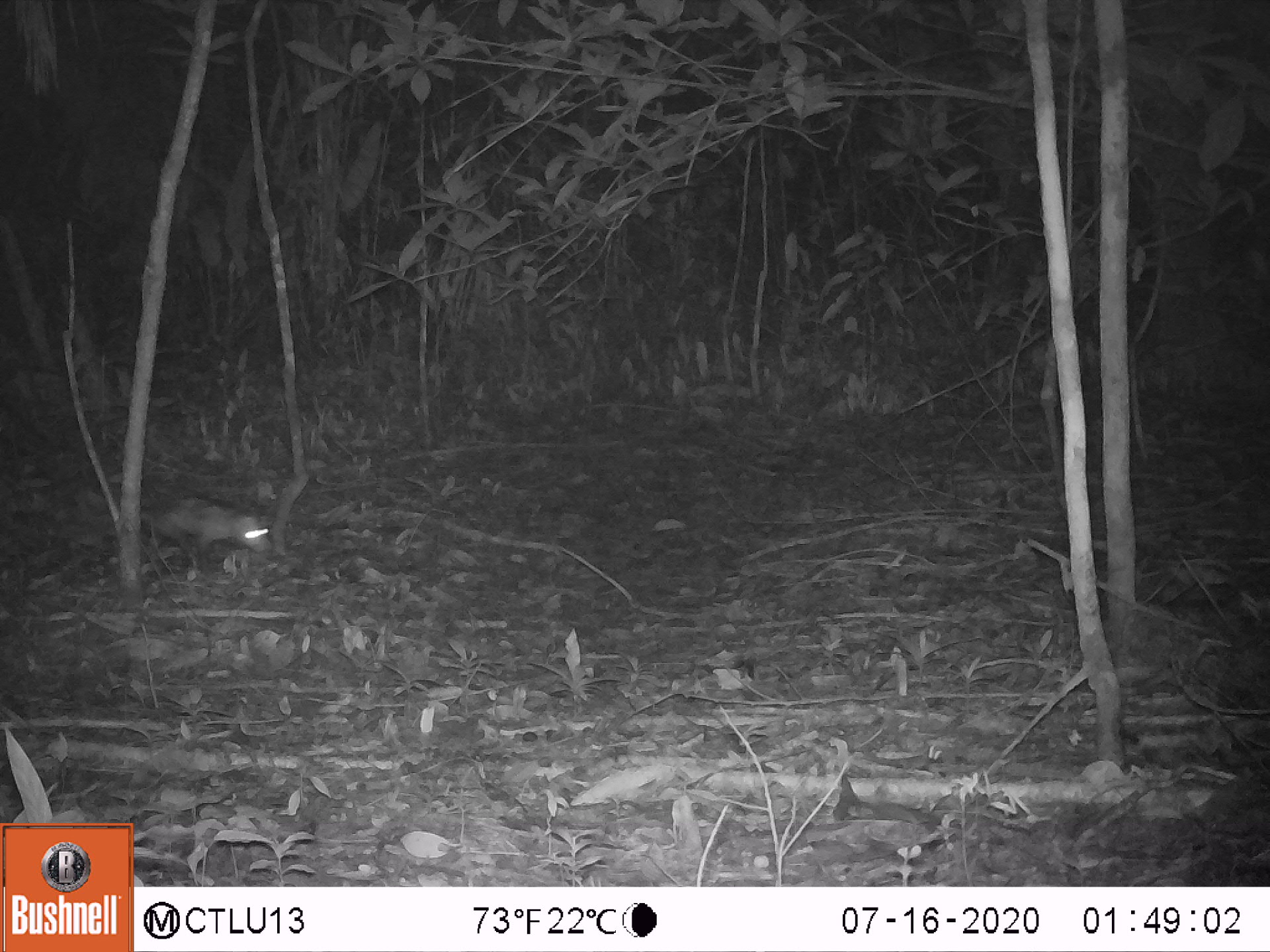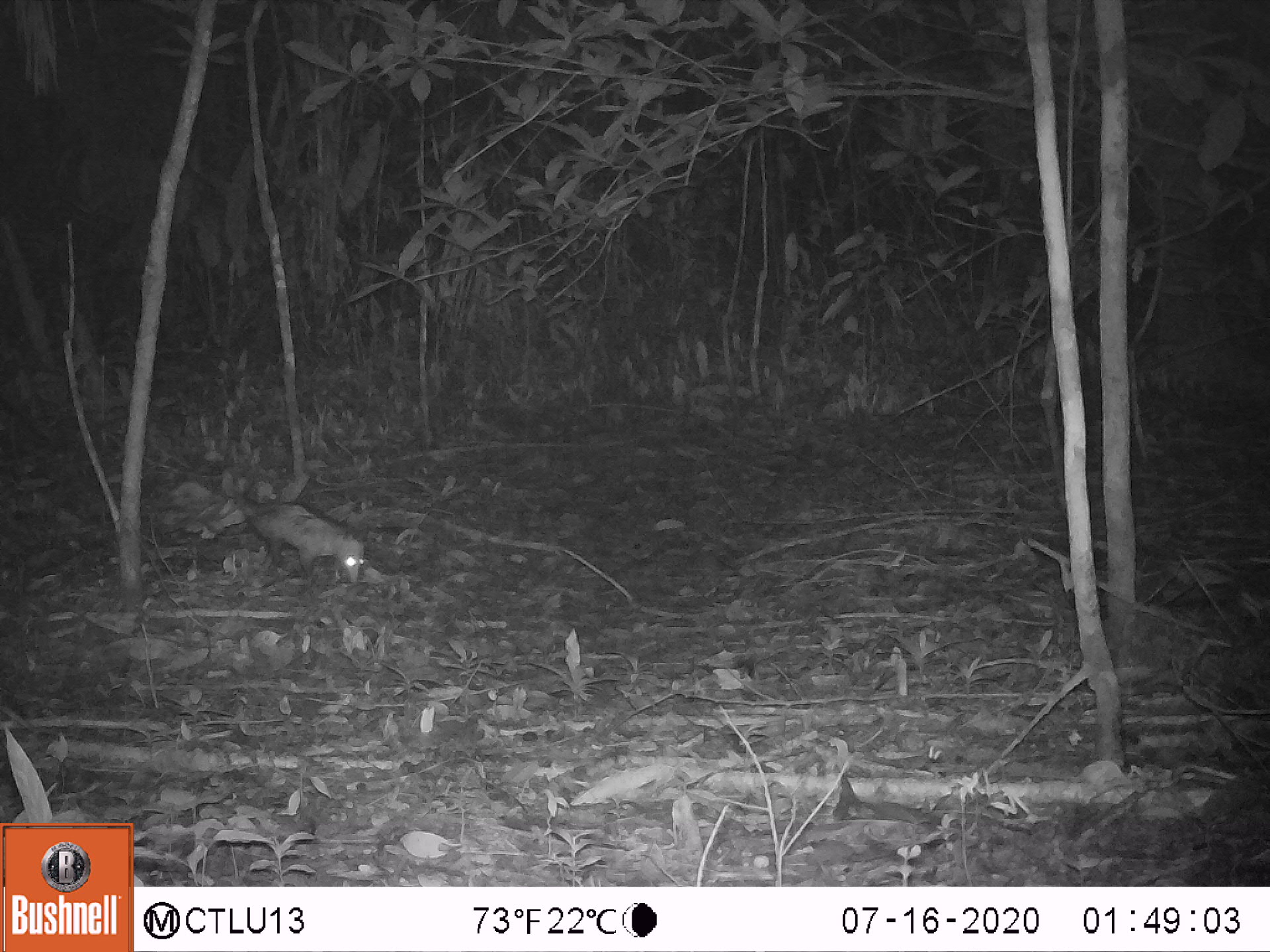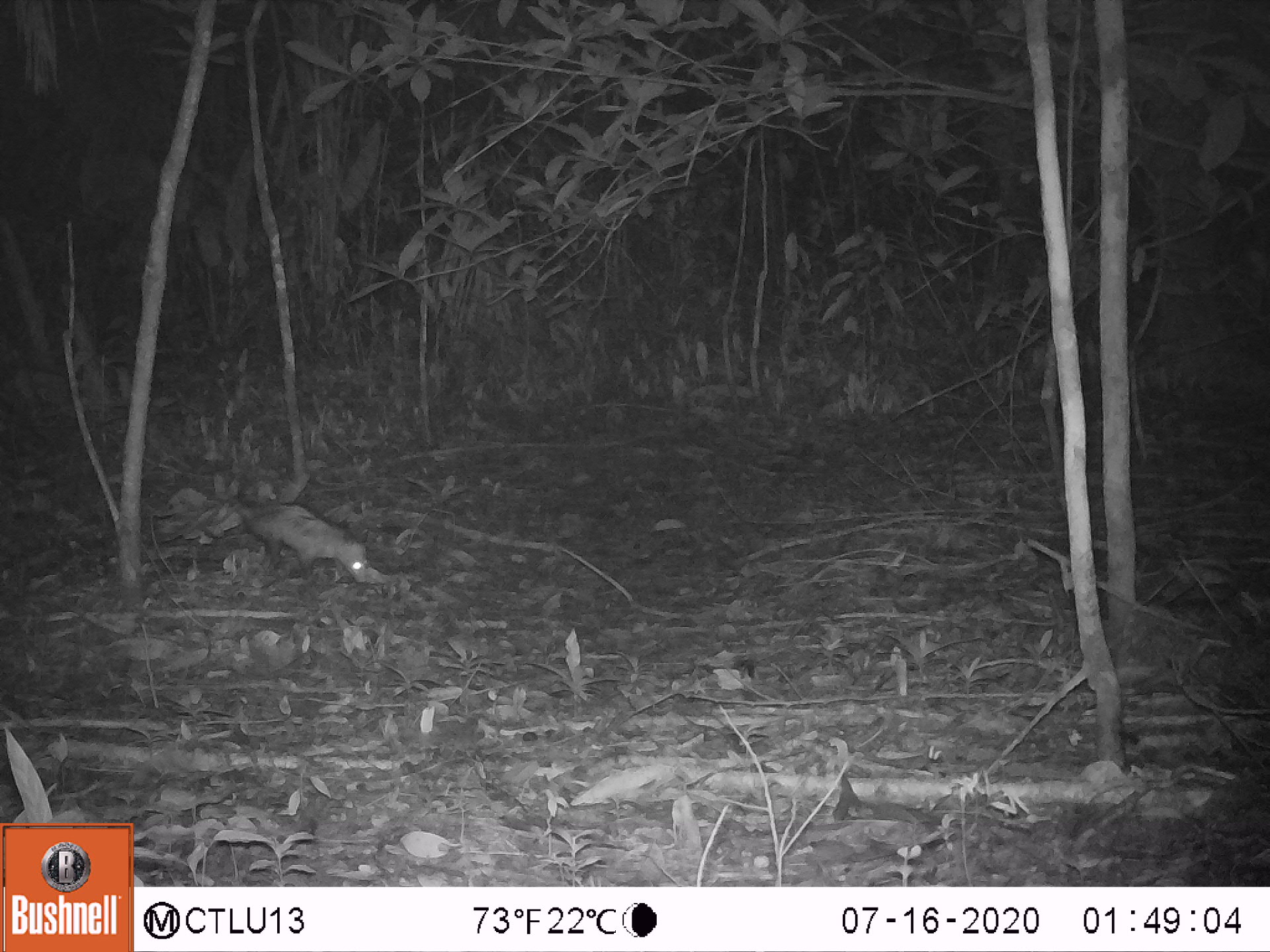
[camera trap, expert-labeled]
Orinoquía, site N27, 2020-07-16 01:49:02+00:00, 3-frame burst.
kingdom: Animalia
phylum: Chordata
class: Mammalia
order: Didelphimorphia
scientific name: Didelphimorphia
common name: possum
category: unknown possum